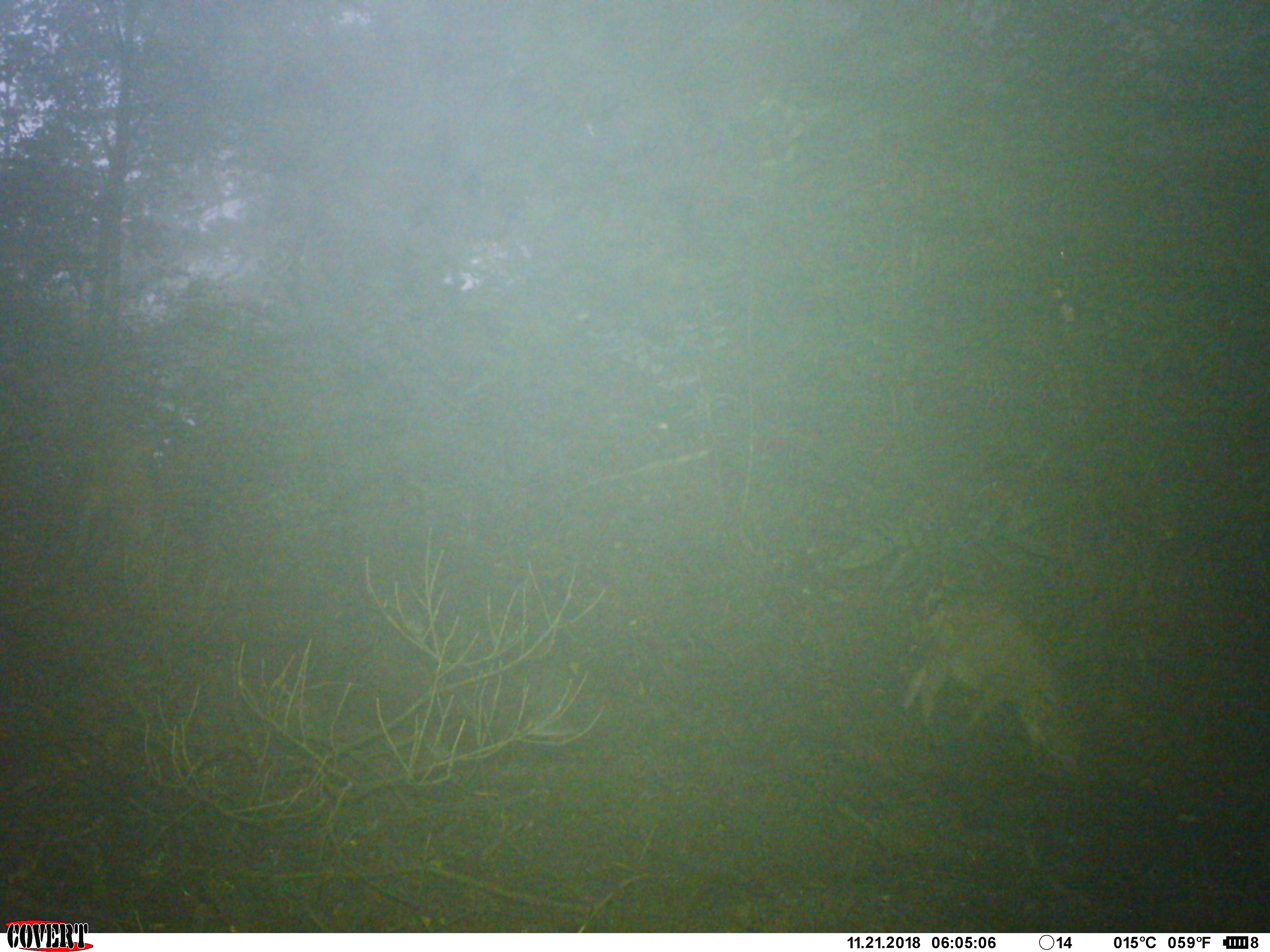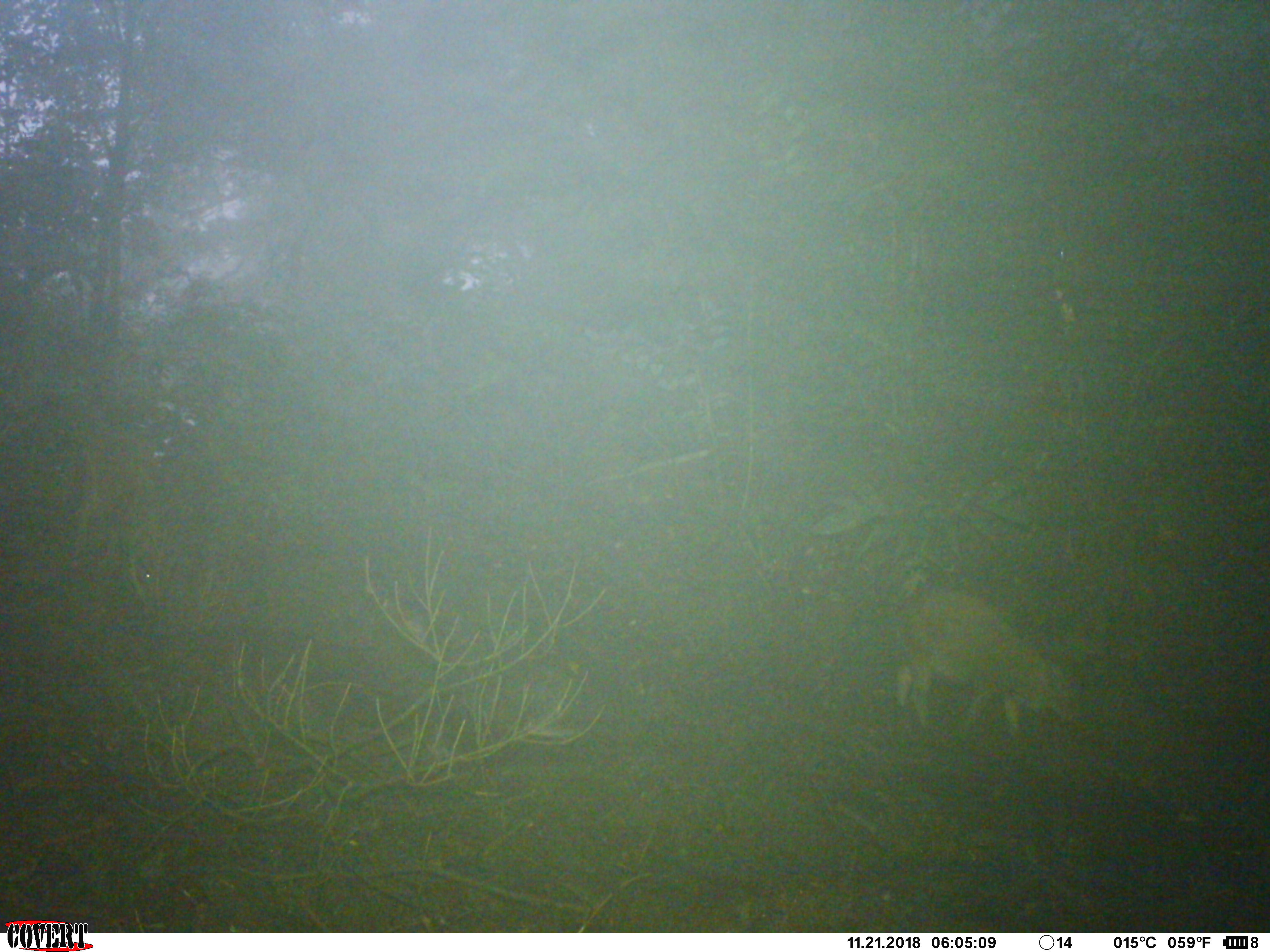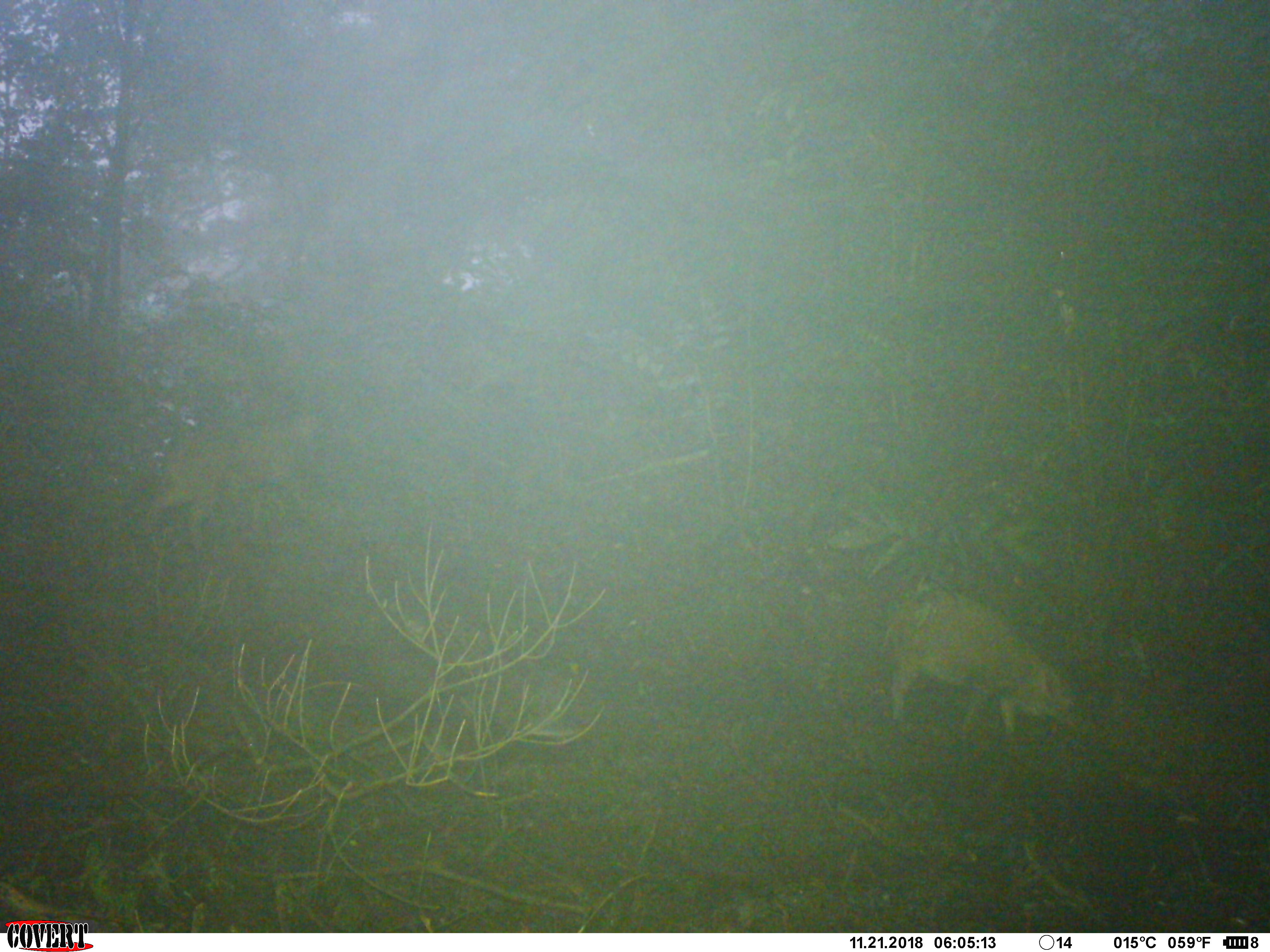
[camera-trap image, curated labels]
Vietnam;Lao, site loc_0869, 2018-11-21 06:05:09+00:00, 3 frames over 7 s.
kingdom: Animalia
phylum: Chordata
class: Mammalia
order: Artiodactyla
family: Suidae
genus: Sus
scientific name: Sus scrofa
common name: eurasian wild pig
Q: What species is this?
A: Eurasian wild pig (Sus scrofa).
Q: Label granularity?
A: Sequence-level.